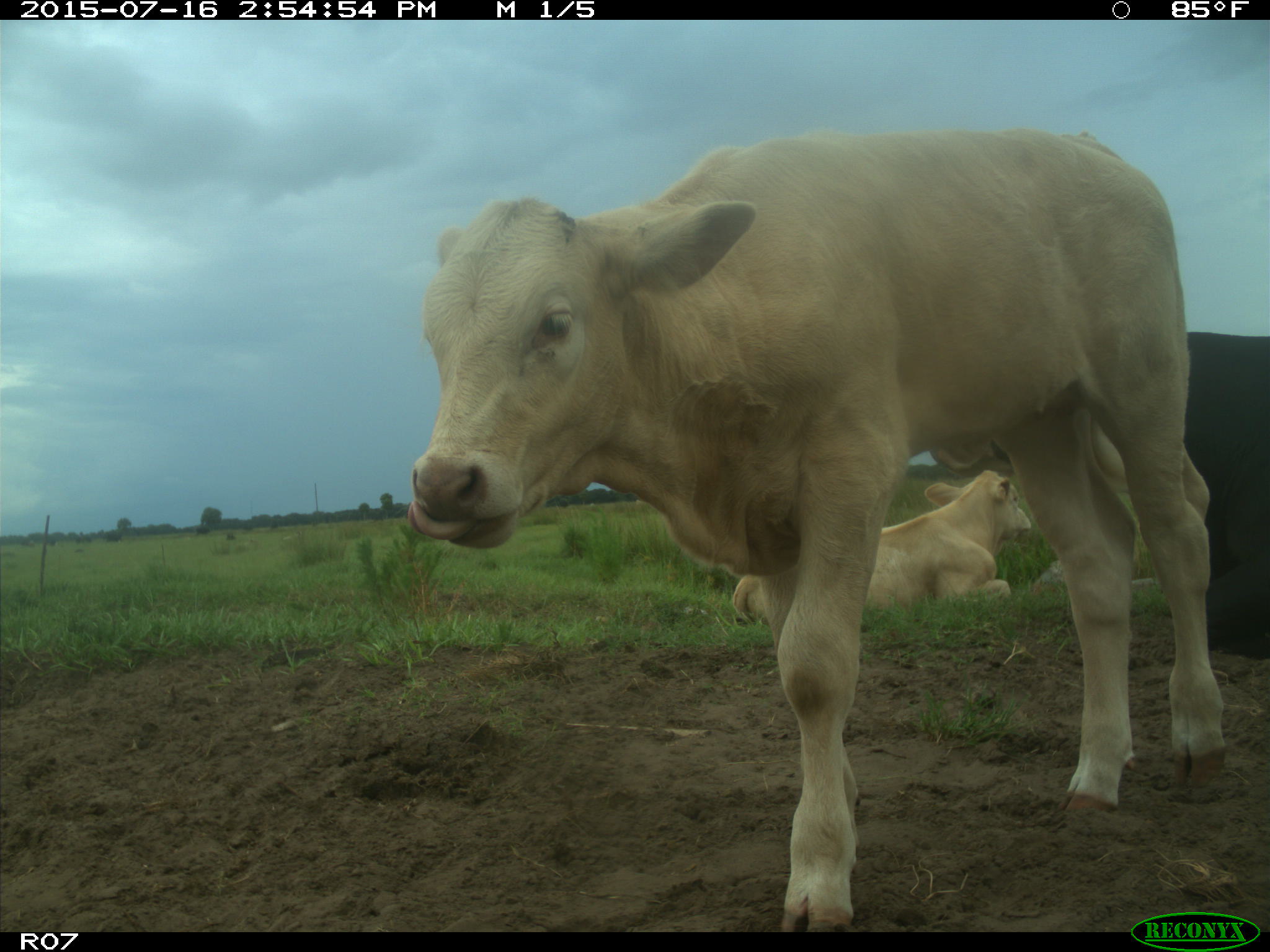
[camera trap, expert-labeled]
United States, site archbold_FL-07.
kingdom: Animalia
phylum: Chordata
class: Mammalia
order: Artiodactyla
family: Bovidae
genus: Bos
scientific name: Bos taurus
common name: domestic cow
Bos taurus (domestic cow).